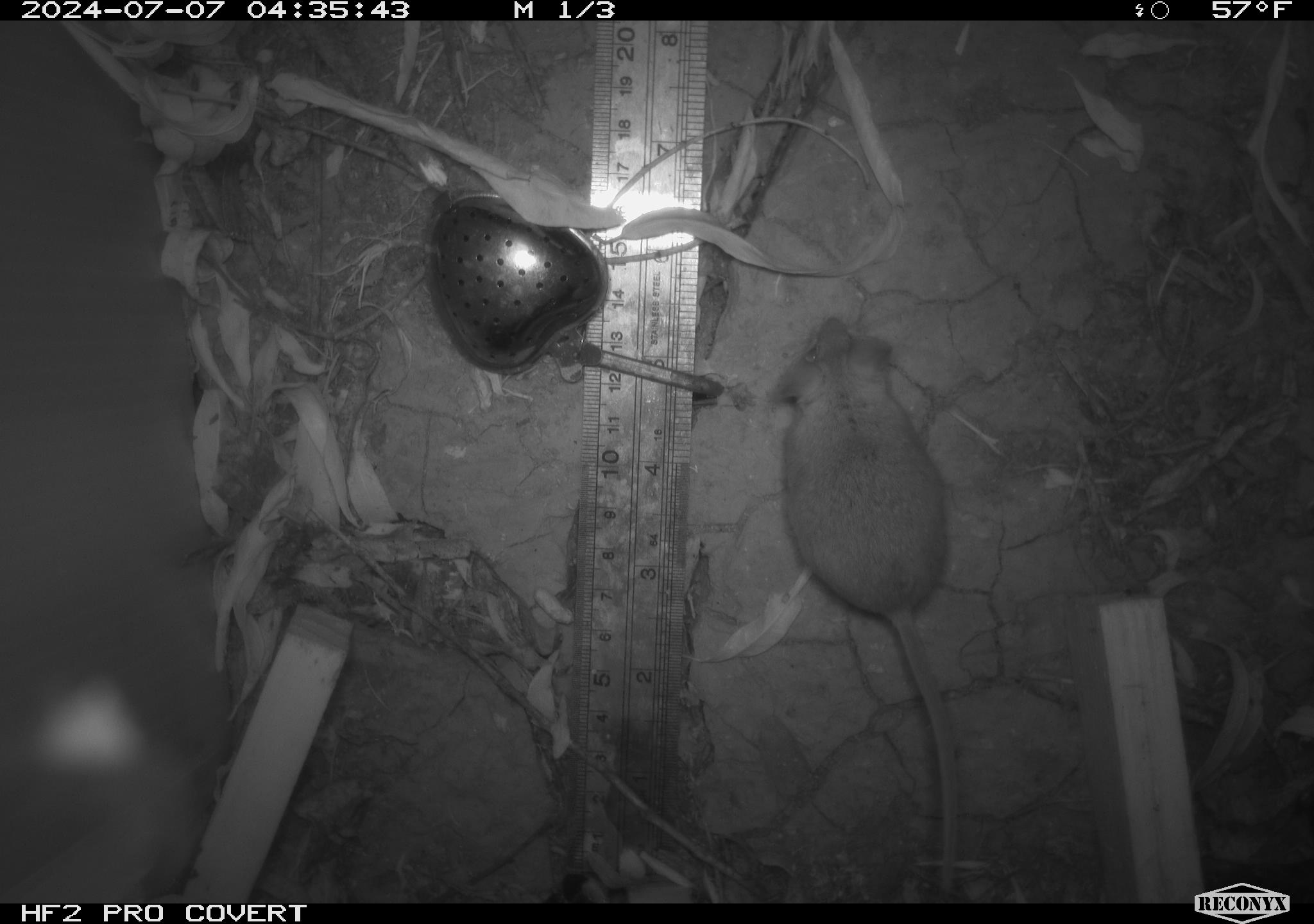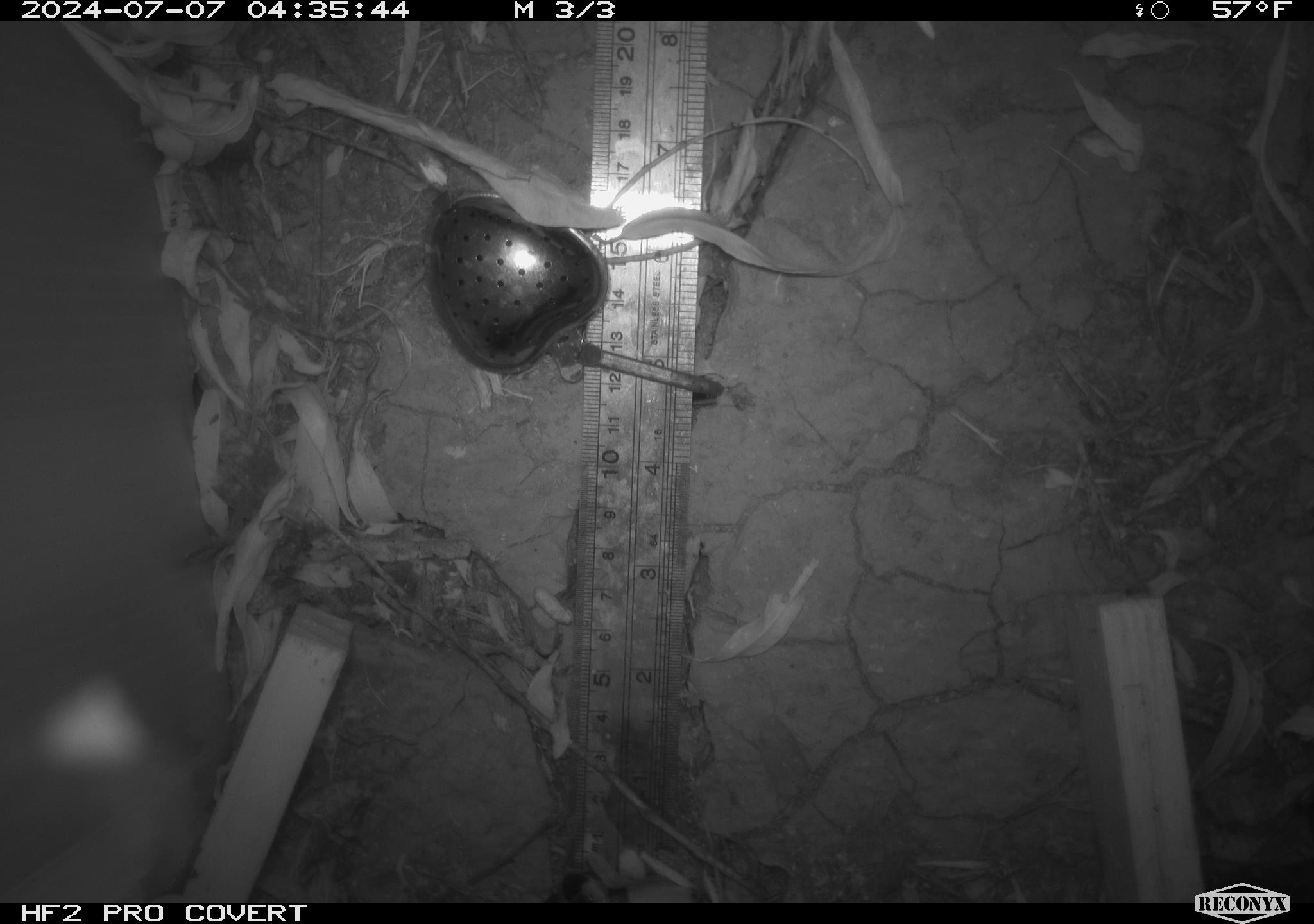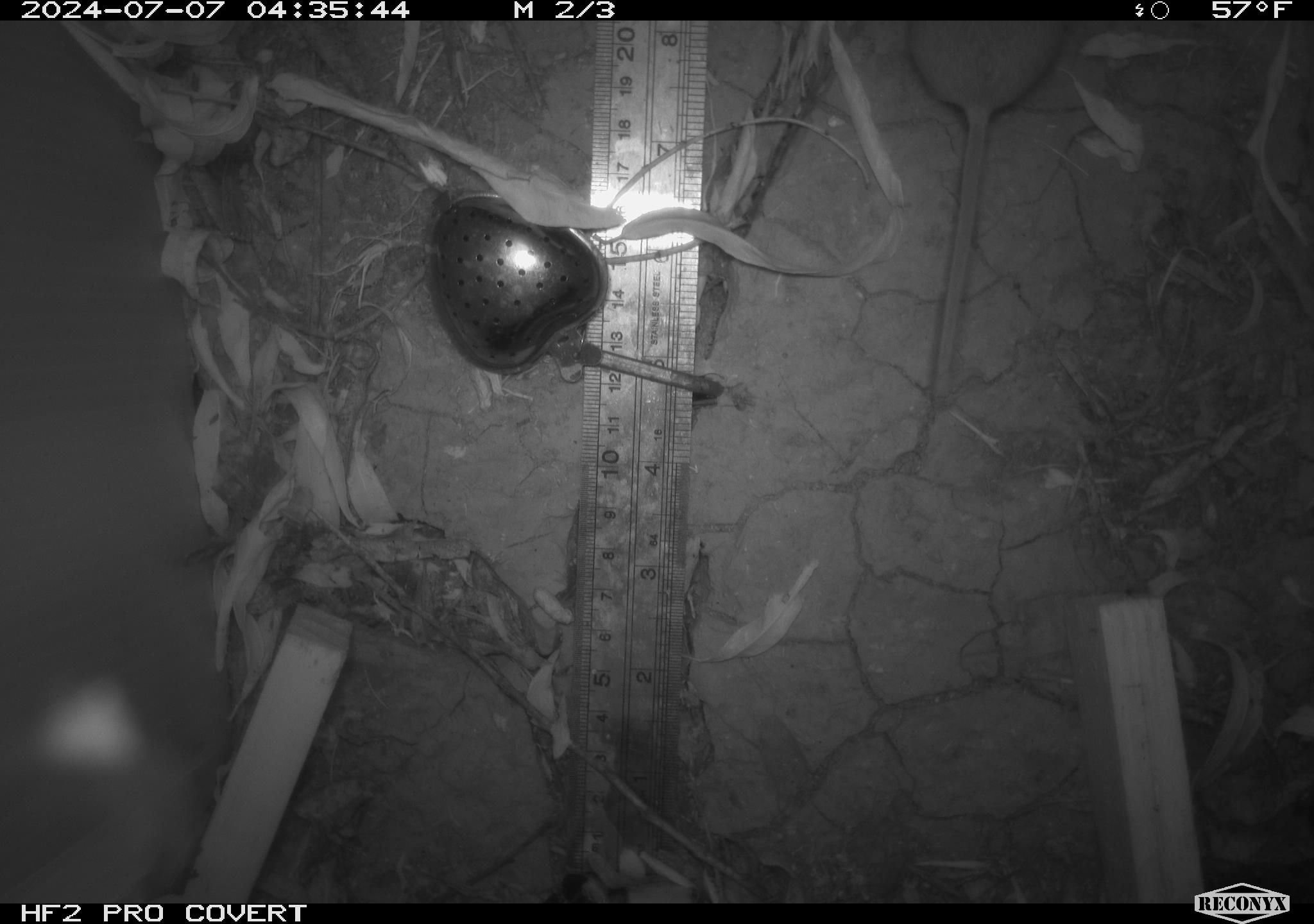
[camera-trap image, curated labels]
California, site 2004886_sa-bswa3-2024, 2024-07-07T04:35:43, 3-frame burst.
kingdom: Animalia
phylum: Chordata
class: Mammalia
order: Rodentia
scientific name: Rodentia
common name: mouse species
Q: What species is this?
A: Mouse species (Rodentia).